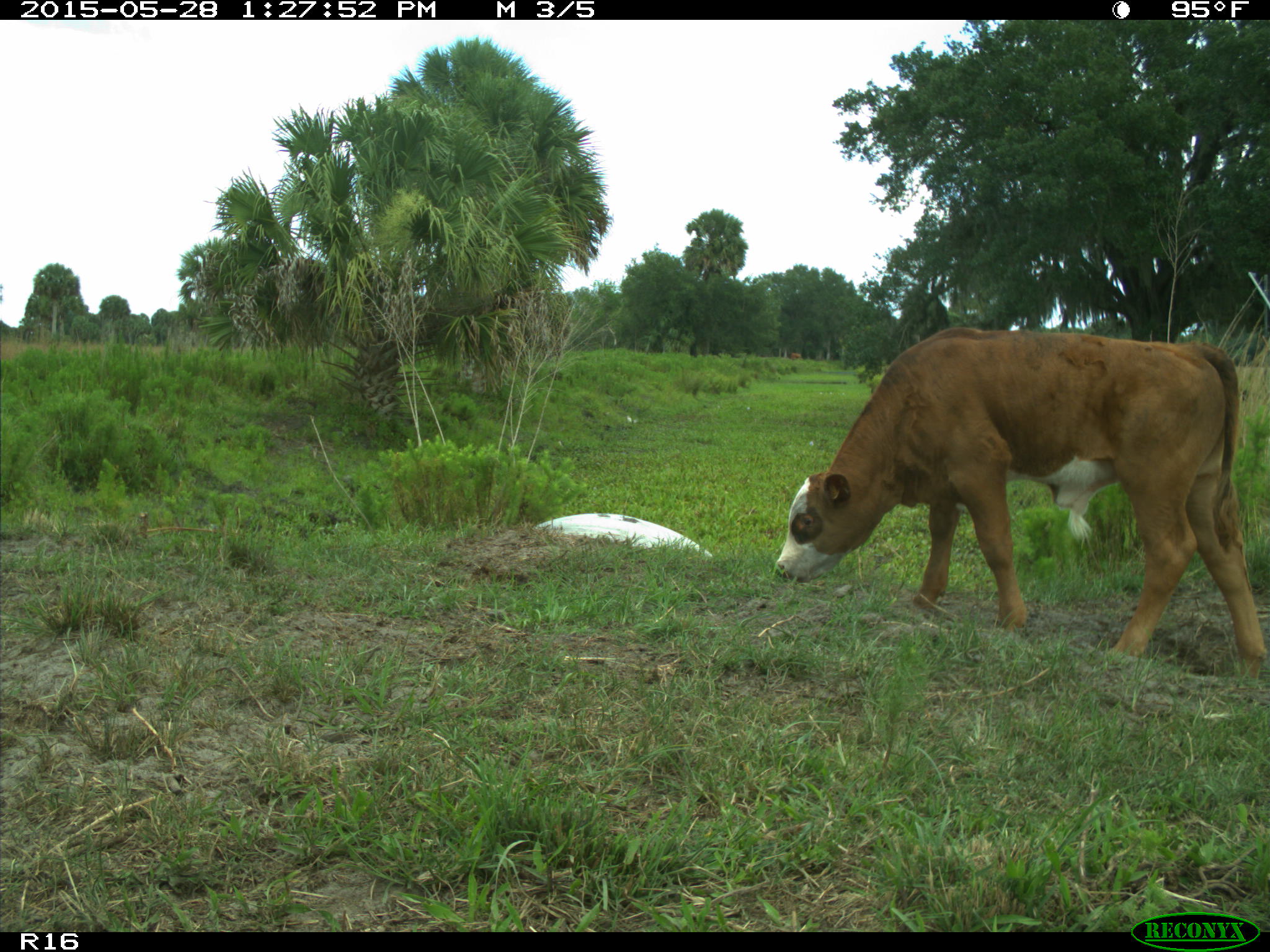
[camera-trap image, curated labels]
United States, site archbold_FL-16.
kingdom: Animalia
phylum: Chordata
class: Mammalia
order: Artiodactyla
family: Bovidae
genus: Bos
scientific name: Bos taurus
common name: domestic cow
Bos taurus (domestic cow).